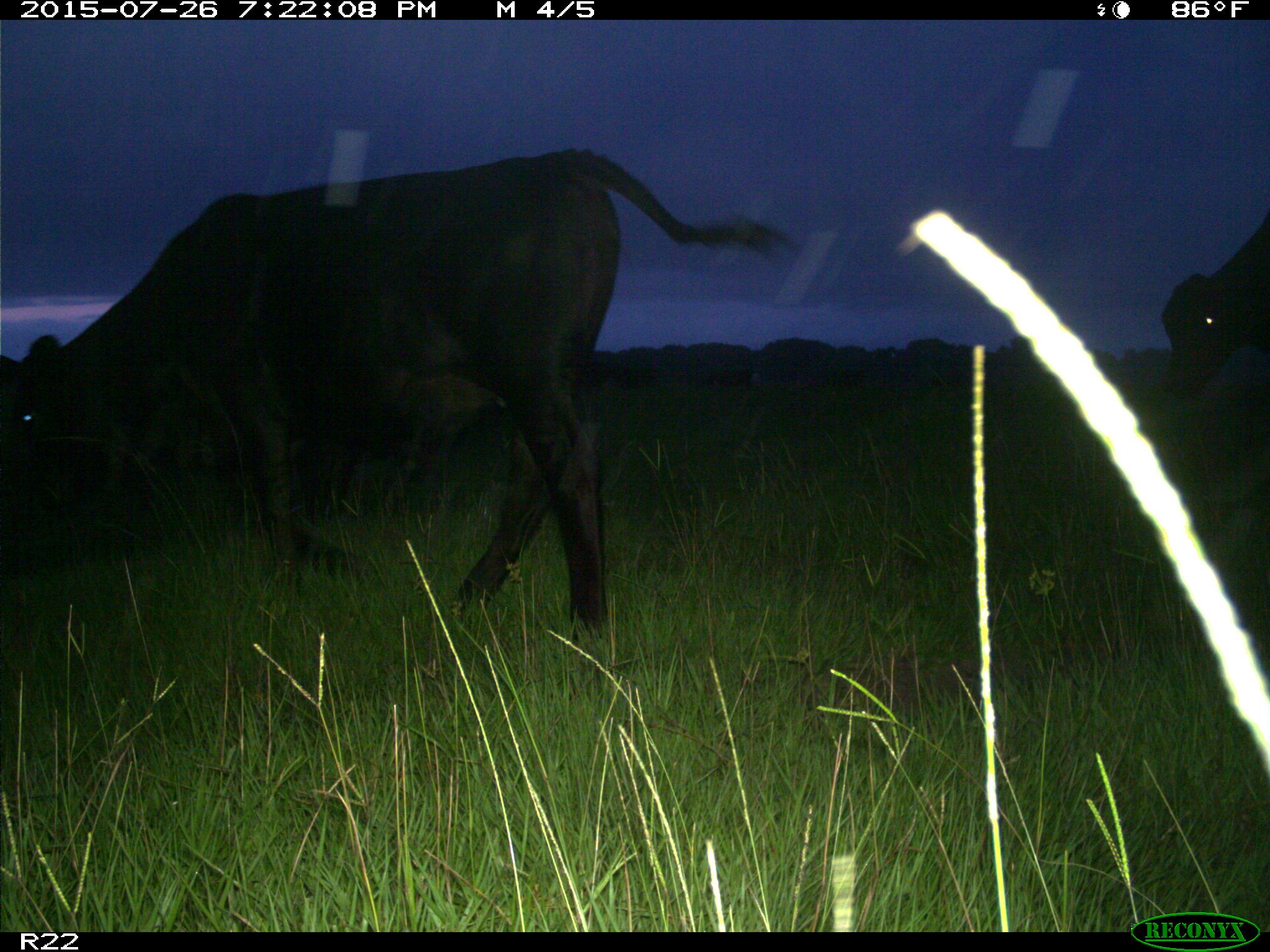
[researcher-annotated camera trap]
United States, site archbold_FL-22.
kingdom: Animalia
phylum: Chordata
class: Mammalia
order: Artiodactyla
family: Bovidae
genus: Bos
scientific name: Bos taurus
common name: domestic cow